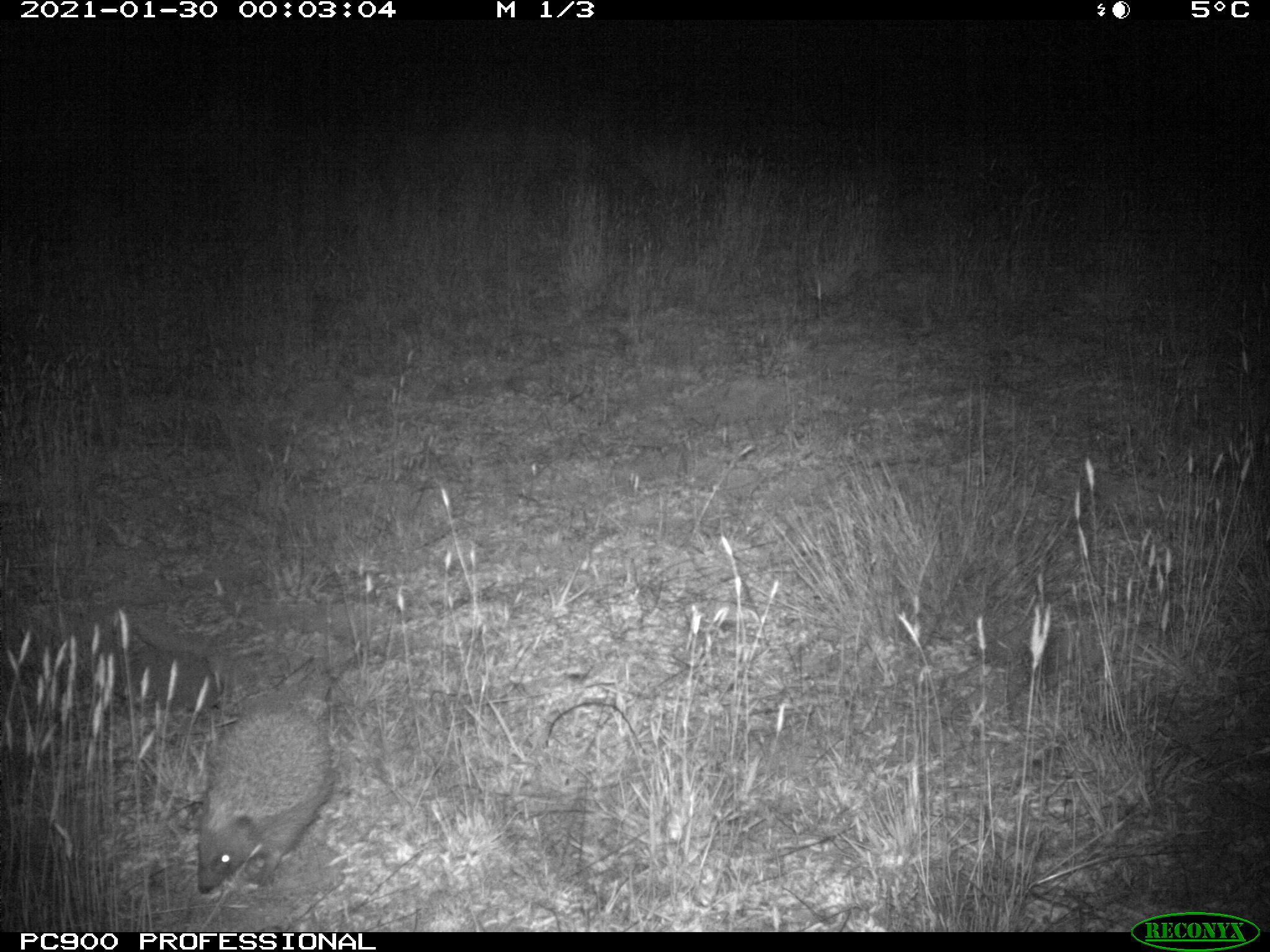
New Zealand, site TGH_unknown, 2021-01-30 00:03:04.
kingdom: Animalia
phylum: Chordata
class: Mammalia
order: Eulipotyphla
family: Erinaceidae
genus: Erinaceus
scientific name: Erinaceus europaeus europaeus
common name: european hedgehog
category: hedgehog